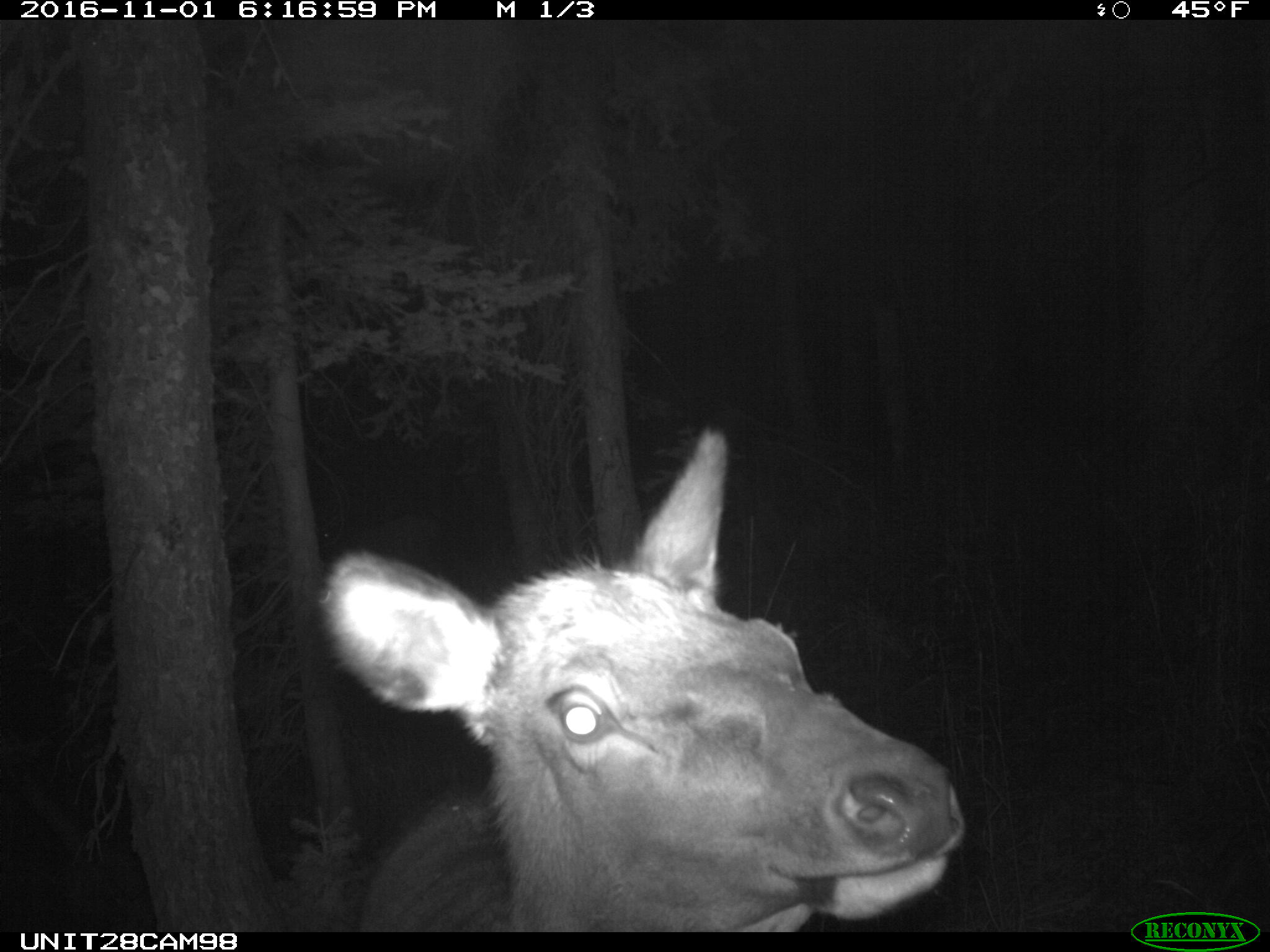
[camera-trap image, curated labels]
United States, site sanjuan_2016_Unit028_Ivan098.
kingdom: Animalia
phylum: Chordata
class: Mammalia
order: Artiodactyla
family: Cervidae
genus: Cervus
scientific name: Cervus elaphus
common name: red deer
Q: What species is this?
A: Cervus elaphus (red deer).